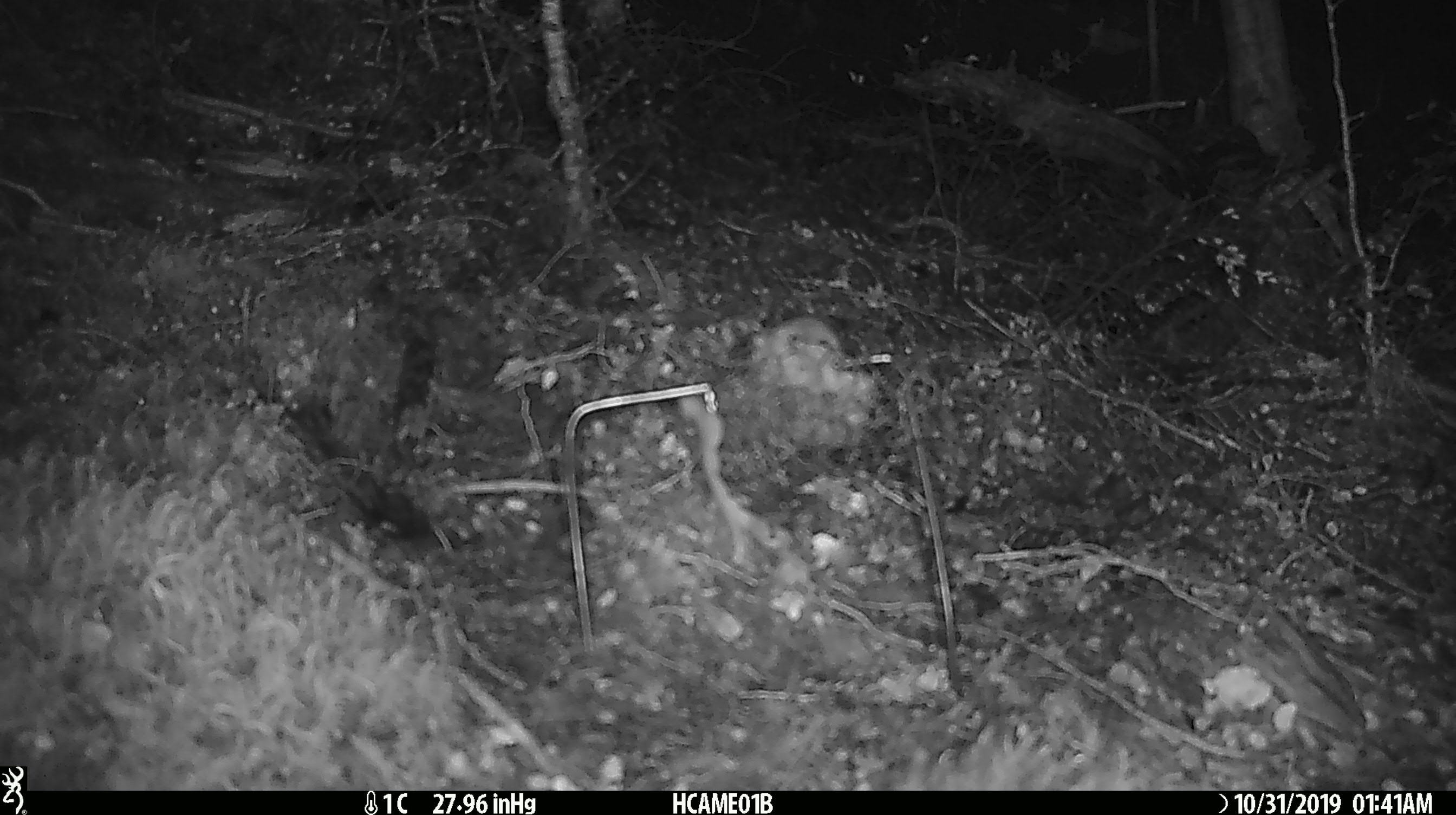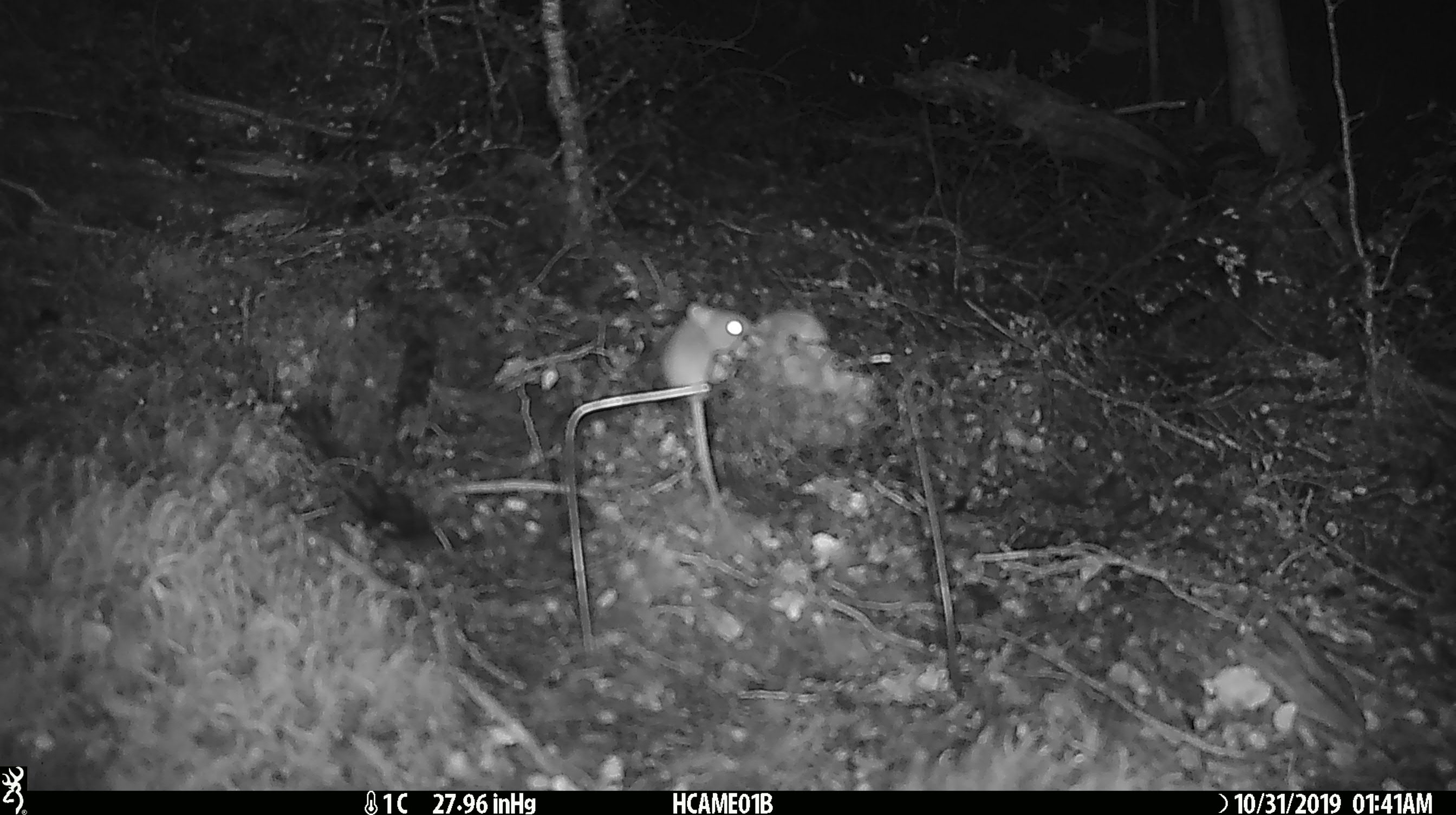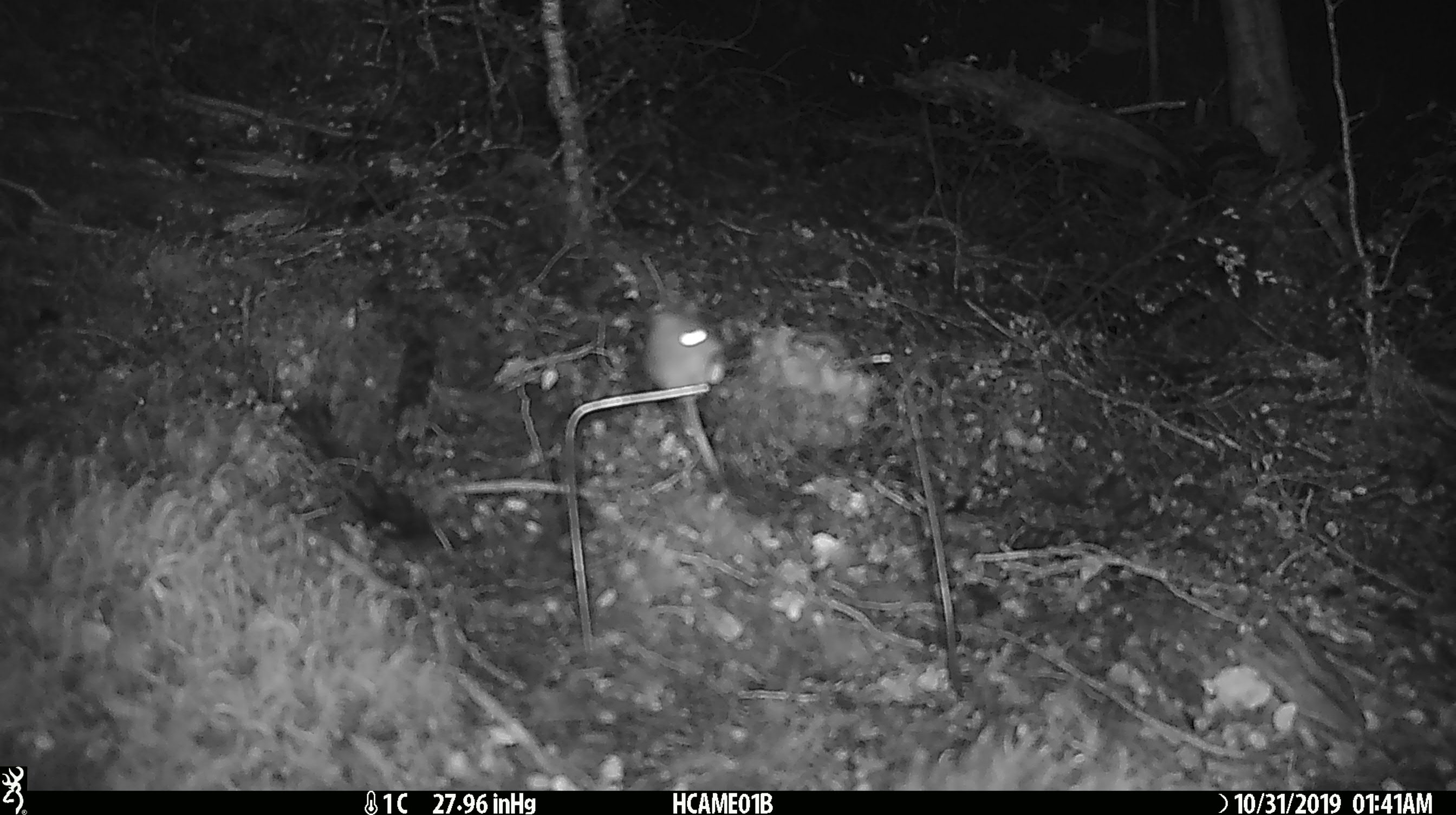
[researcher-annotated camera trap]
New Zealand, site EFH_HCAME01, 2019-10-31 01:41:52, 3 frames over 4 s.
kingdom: Animalia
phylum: Chordata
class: Mammalia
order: Rodentia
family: Muridae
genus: Mus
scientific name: Mus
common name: mouse